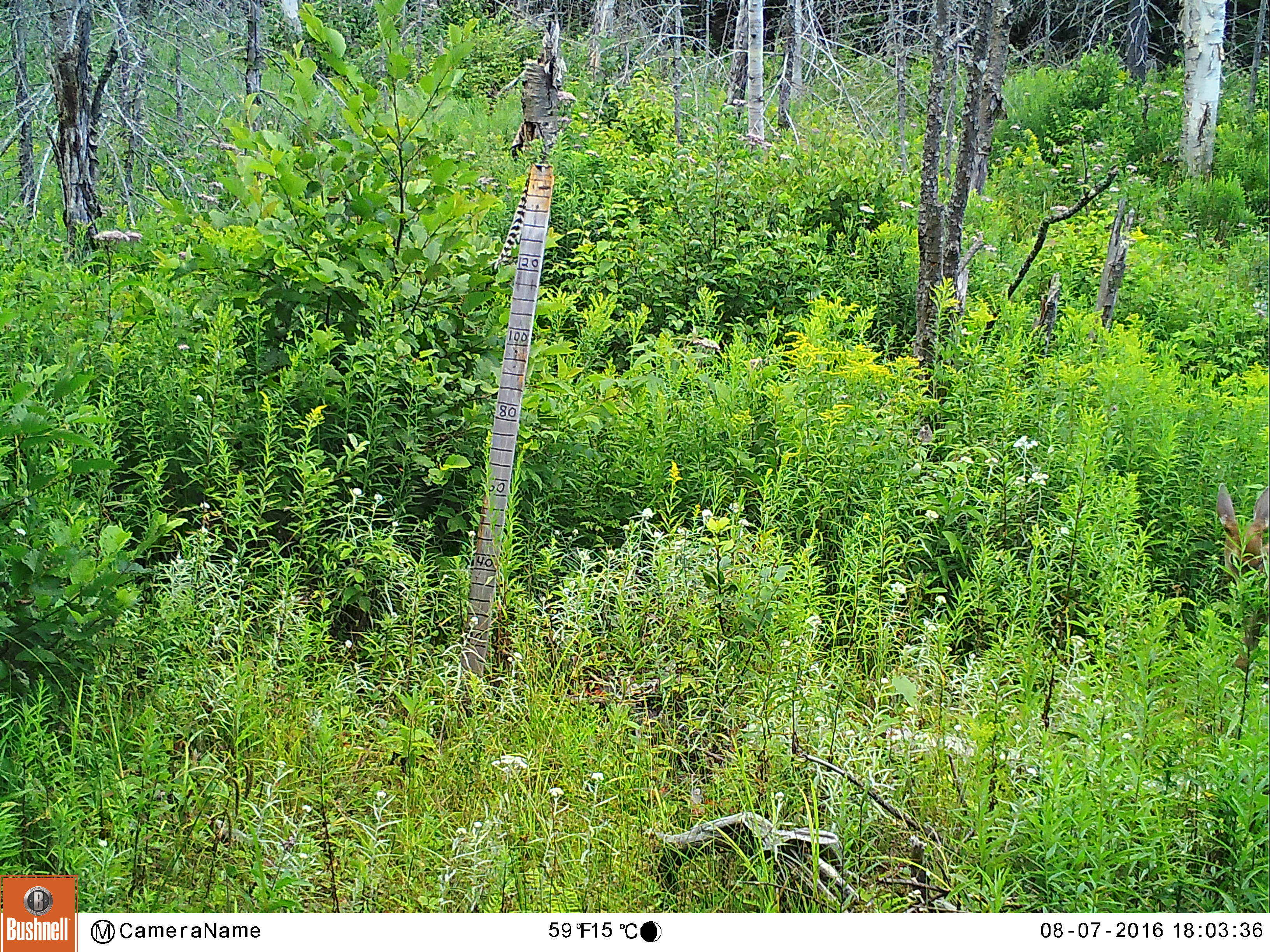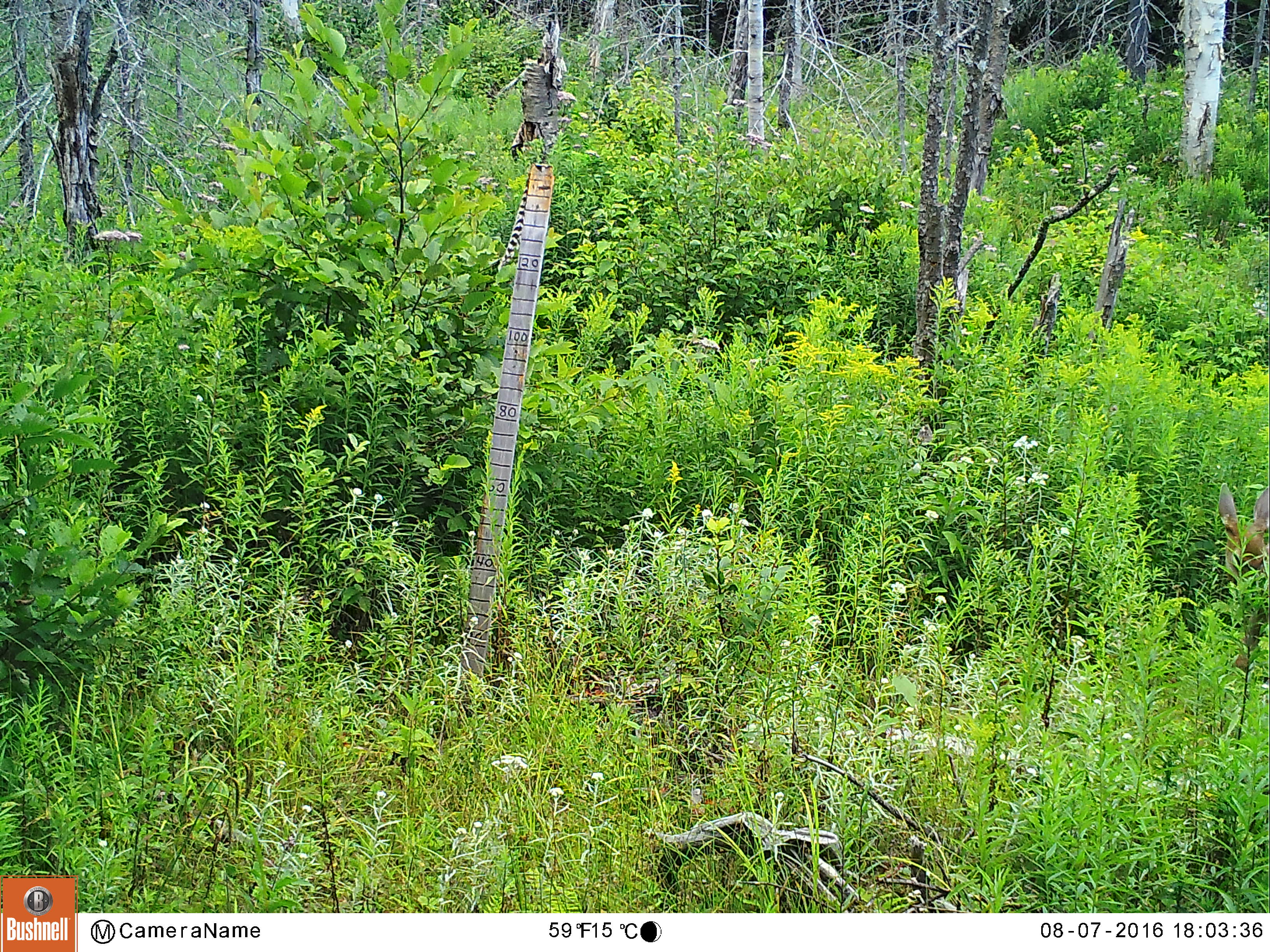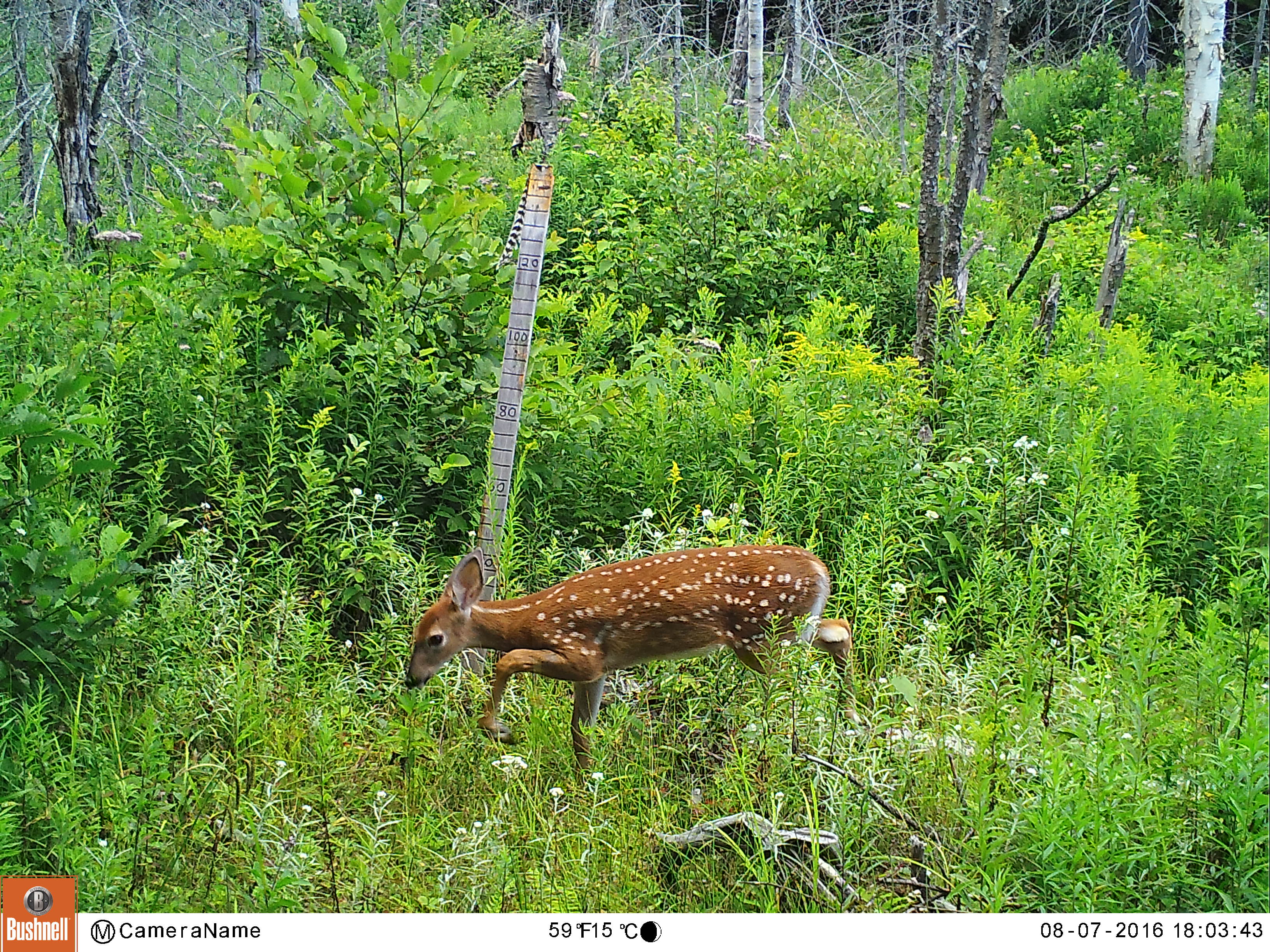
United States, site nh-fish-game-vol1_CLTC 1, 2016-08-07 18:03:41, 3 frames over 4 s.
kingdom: Animalia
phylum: Chordata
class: Mammalia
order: Artiodactyla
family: Cervidae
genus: Odocoileus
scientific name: Odocoileus virginianus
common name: white-tailed deer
White-tailed deer (Odocoileus virginianus).